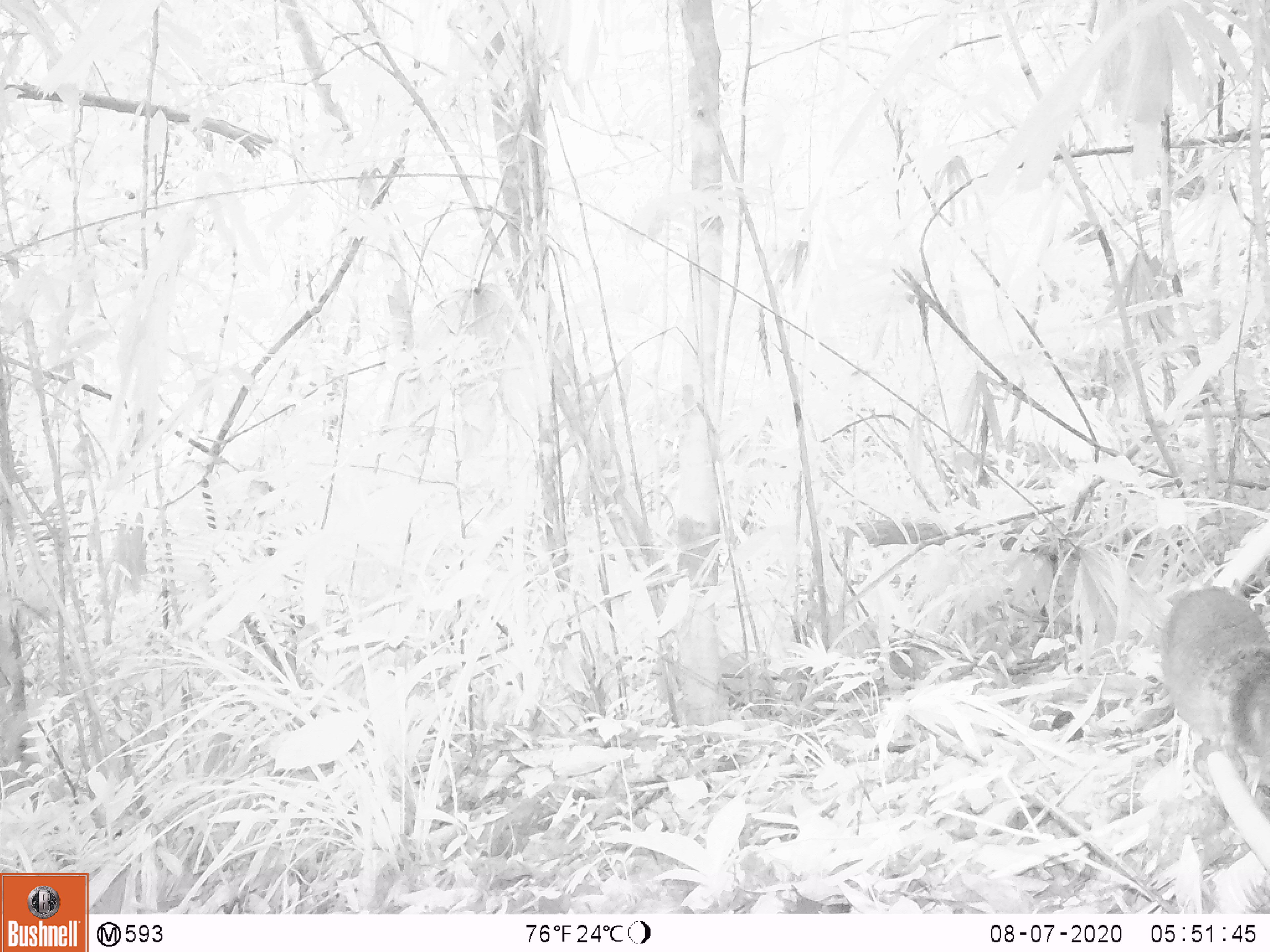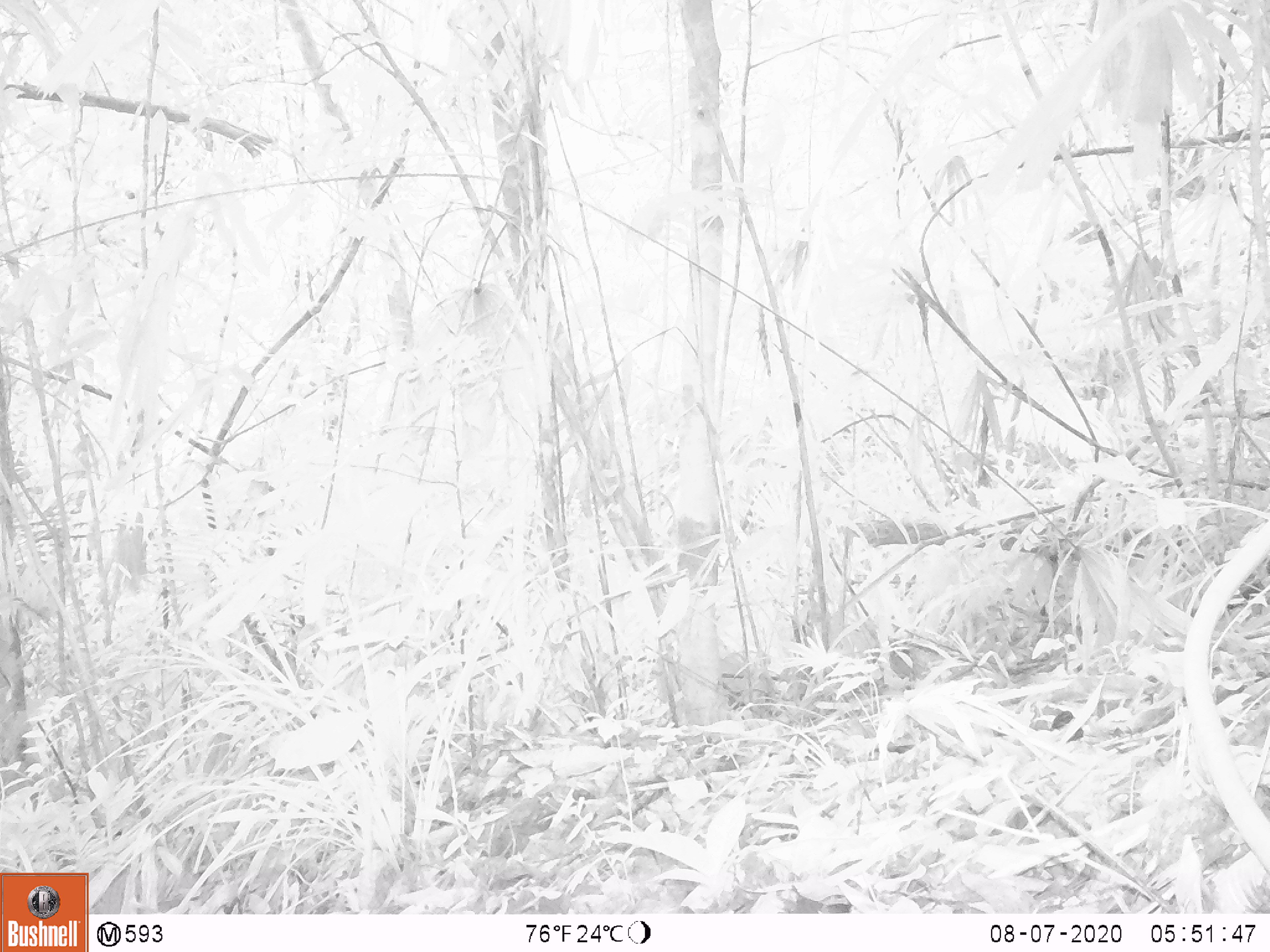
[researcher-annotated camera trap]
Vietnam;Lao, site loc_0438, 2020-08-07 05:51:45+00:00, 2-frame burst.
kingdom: Animalia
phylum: Chordata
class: Mammalia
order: Rodentia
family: Sciuridae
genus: Dremomys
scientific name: Dremomys rufigenis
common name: red-cheeked squirrel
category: red cheeked squirrel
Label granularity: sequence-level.